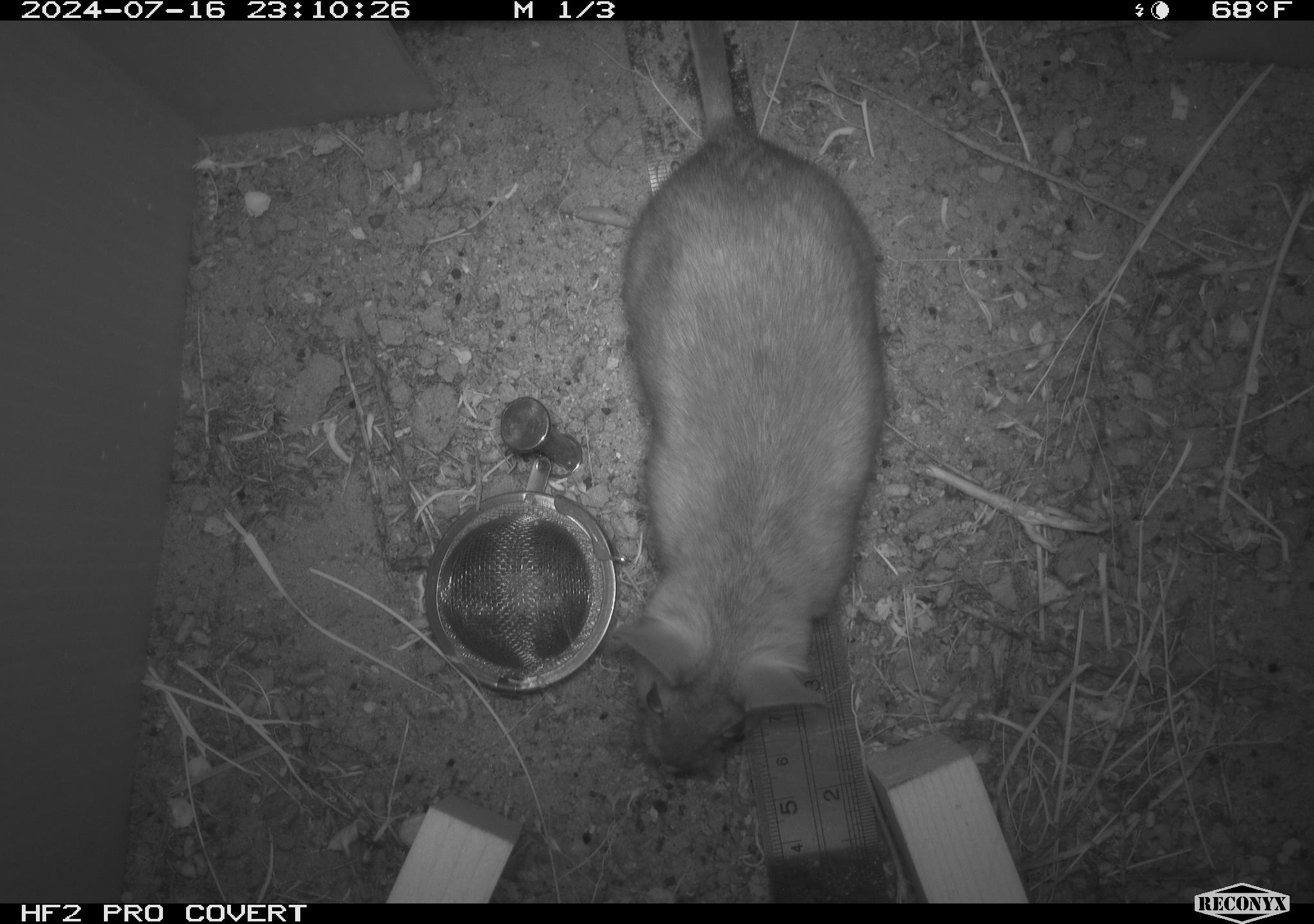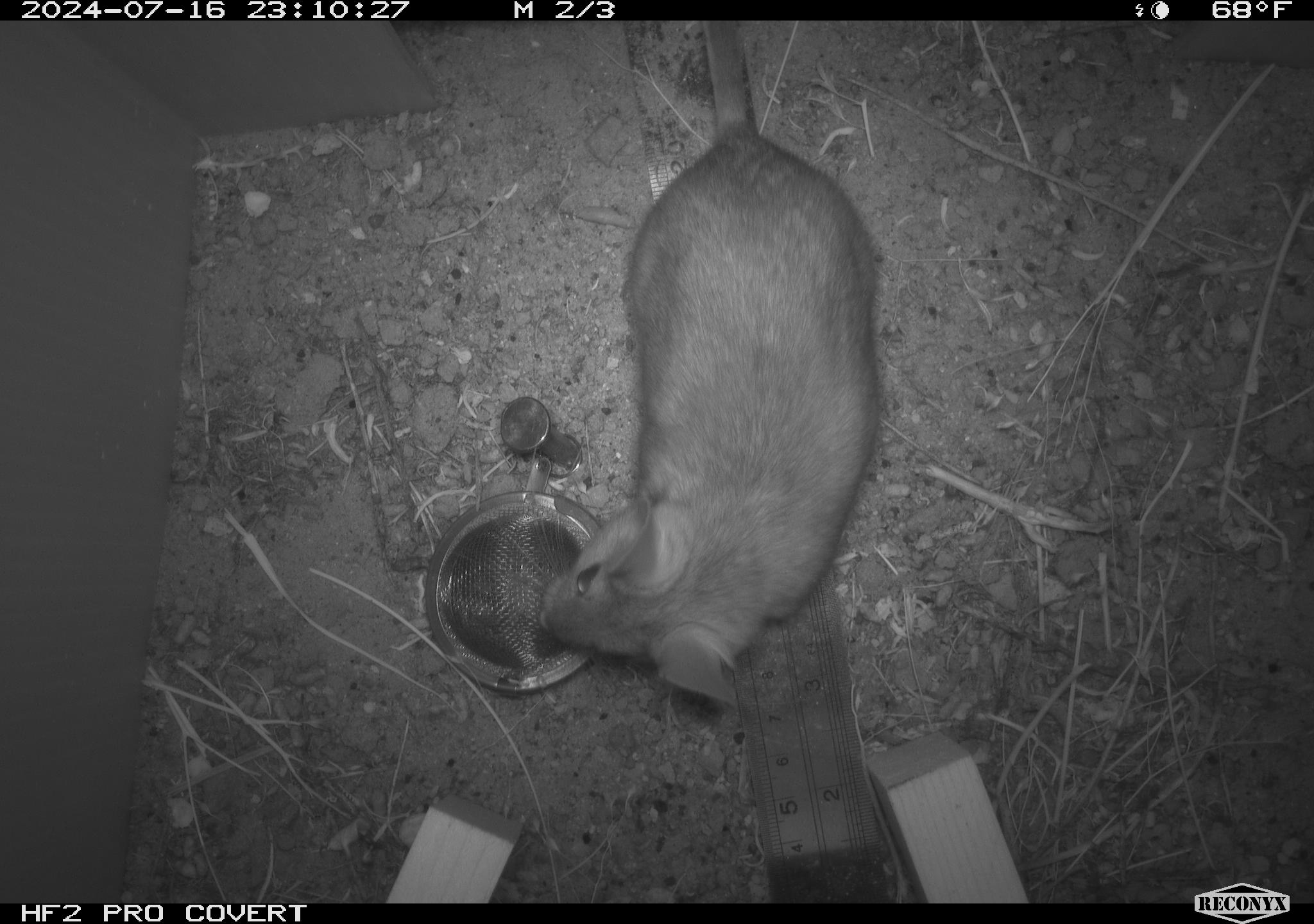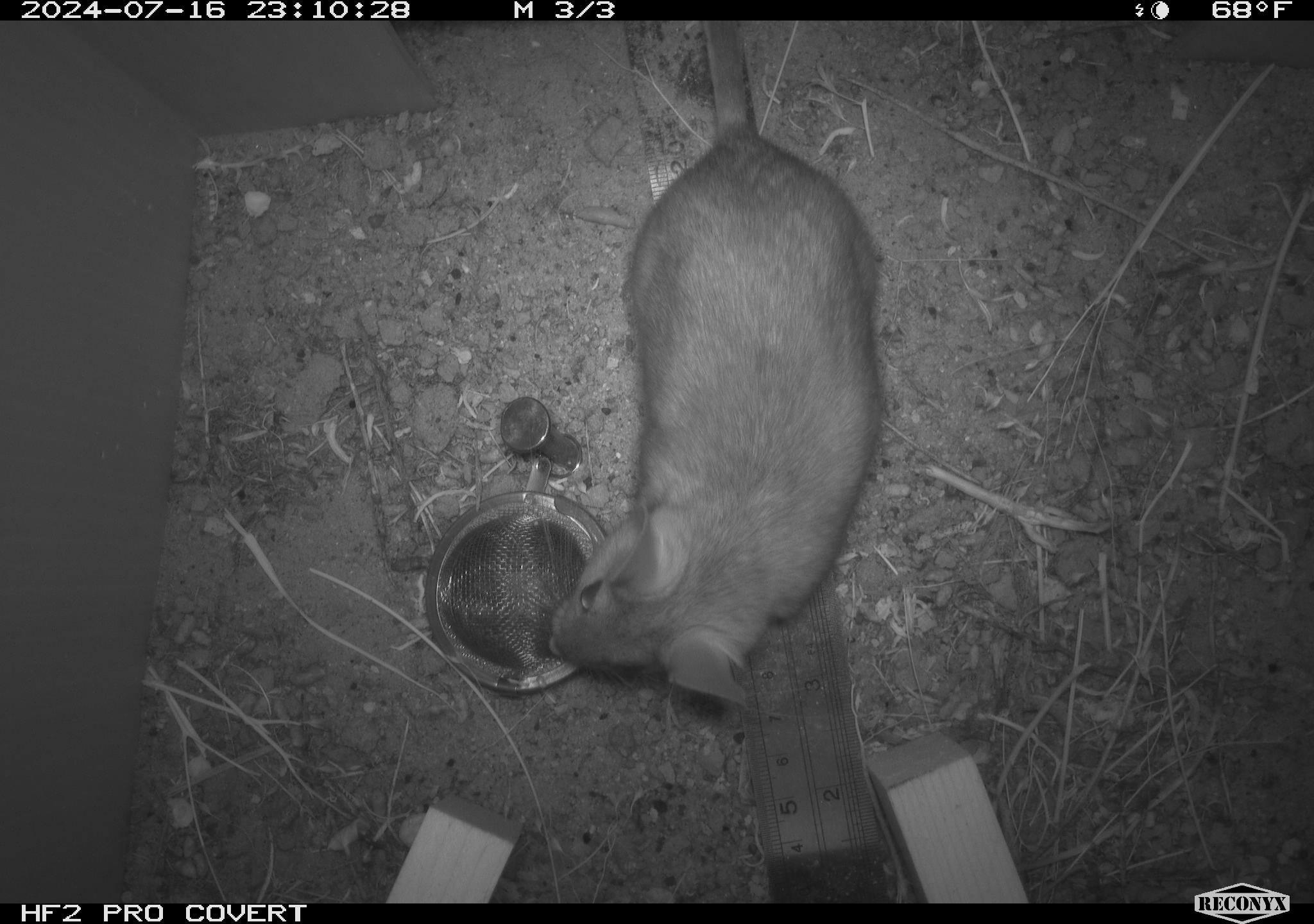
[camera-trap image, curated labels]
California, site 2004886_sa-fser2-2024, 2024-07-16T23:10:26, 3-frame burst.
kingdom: Animalia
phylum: Chordata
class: Mammalia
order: Rodentia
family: Cricetidae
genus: Neotoma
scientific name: Neotoma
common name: pack rat or woodrat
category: neotoma species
Neotoma species (pack rat or woodrat) (Neotoma).